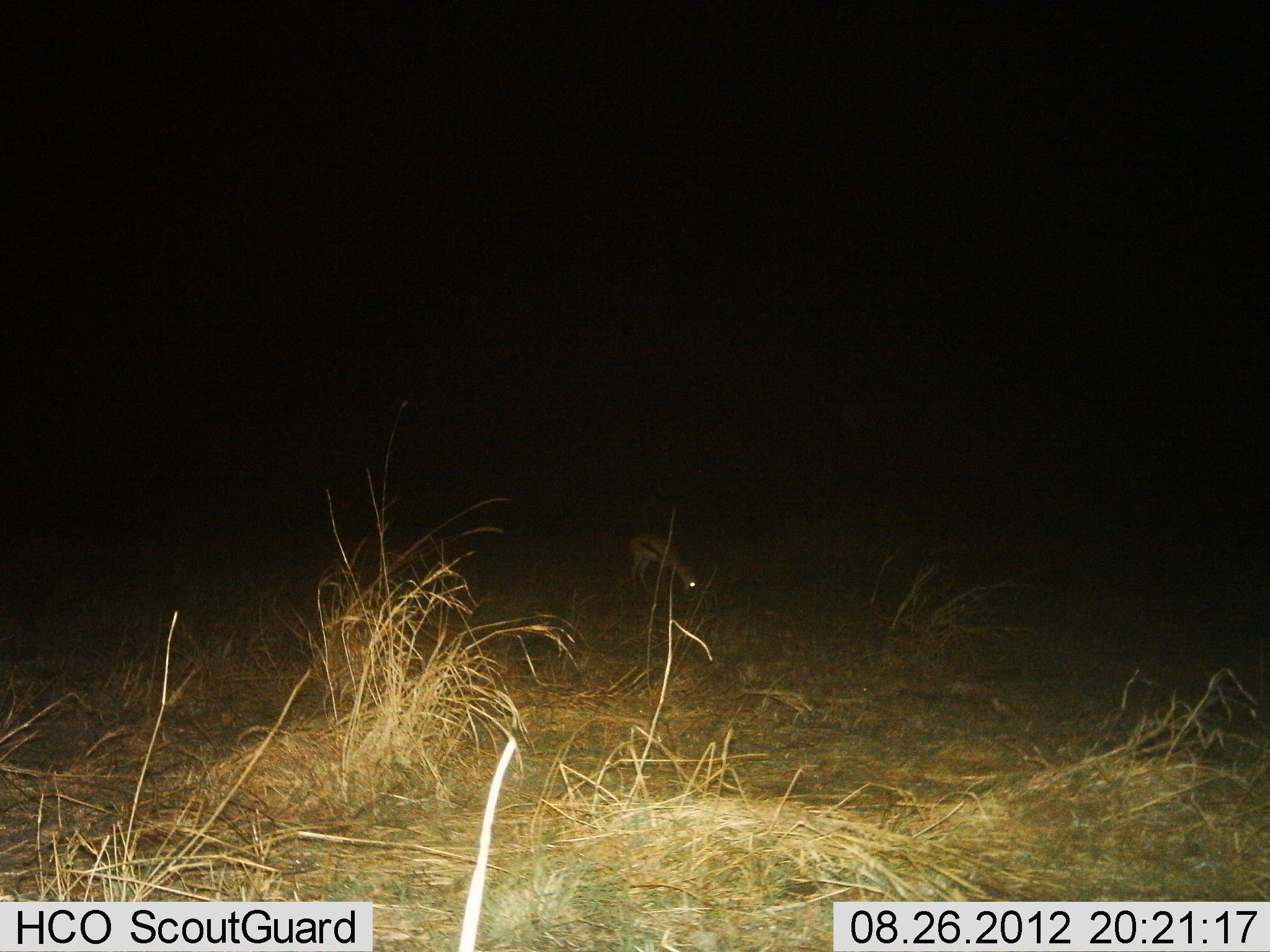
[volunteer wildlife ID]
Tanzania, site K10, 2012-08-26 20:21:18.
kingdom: Animalia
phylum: Chordata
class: Mammalia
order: Artiodactyla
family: Bovidae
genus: Eudorcas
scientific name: Eudorcas thomsonii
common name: thomson's gazelle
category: gazellethomsons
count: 1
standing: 10%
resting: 0%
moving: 0%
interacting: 0%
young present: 0%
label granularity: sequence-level